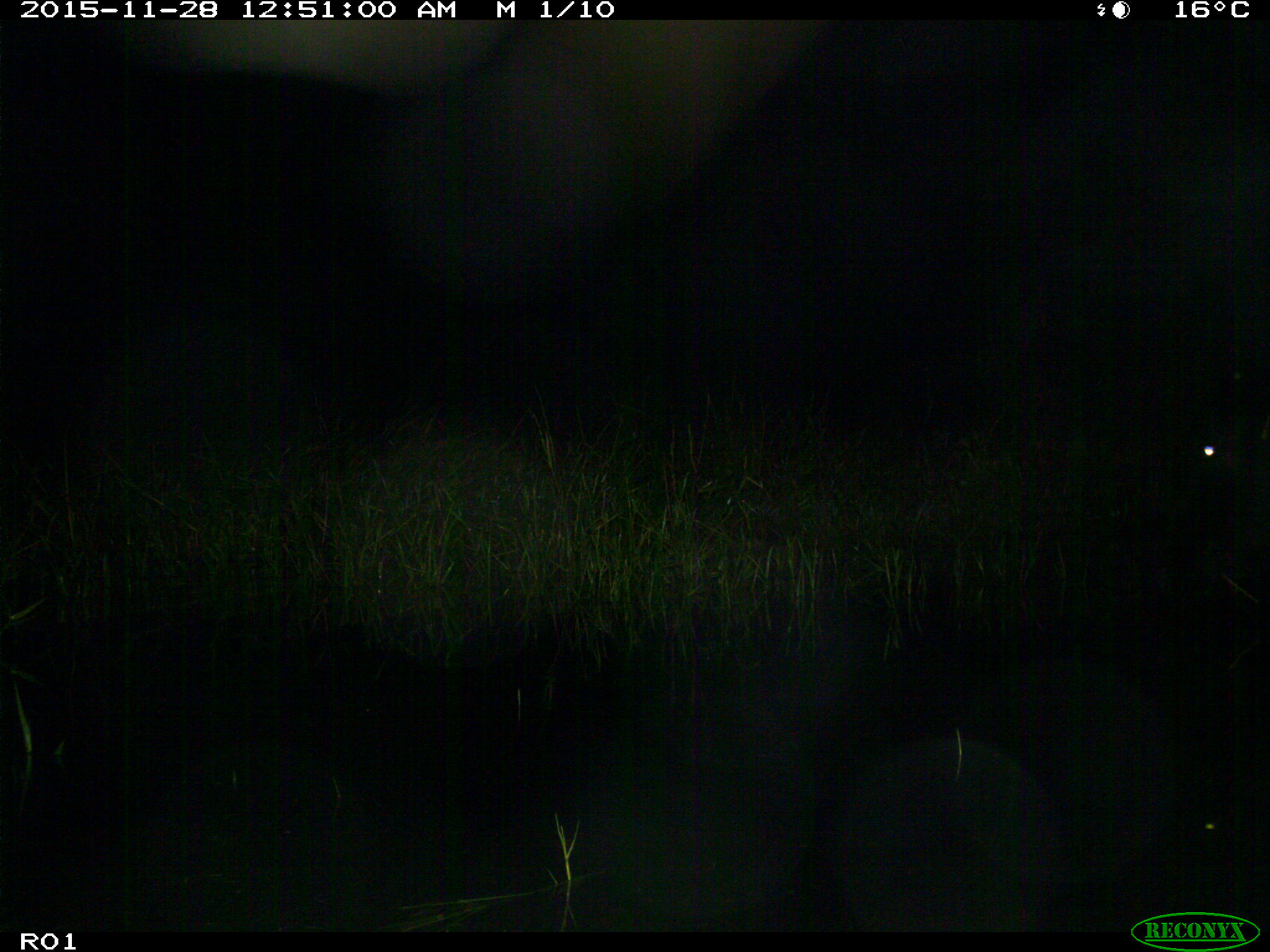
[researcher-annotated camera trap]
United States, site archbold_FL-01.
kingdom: Animalia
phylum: Chordata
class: Mammalia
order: Artiodactyla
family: Bovidae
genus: Bos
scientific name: Bos taurus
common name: domestic cow